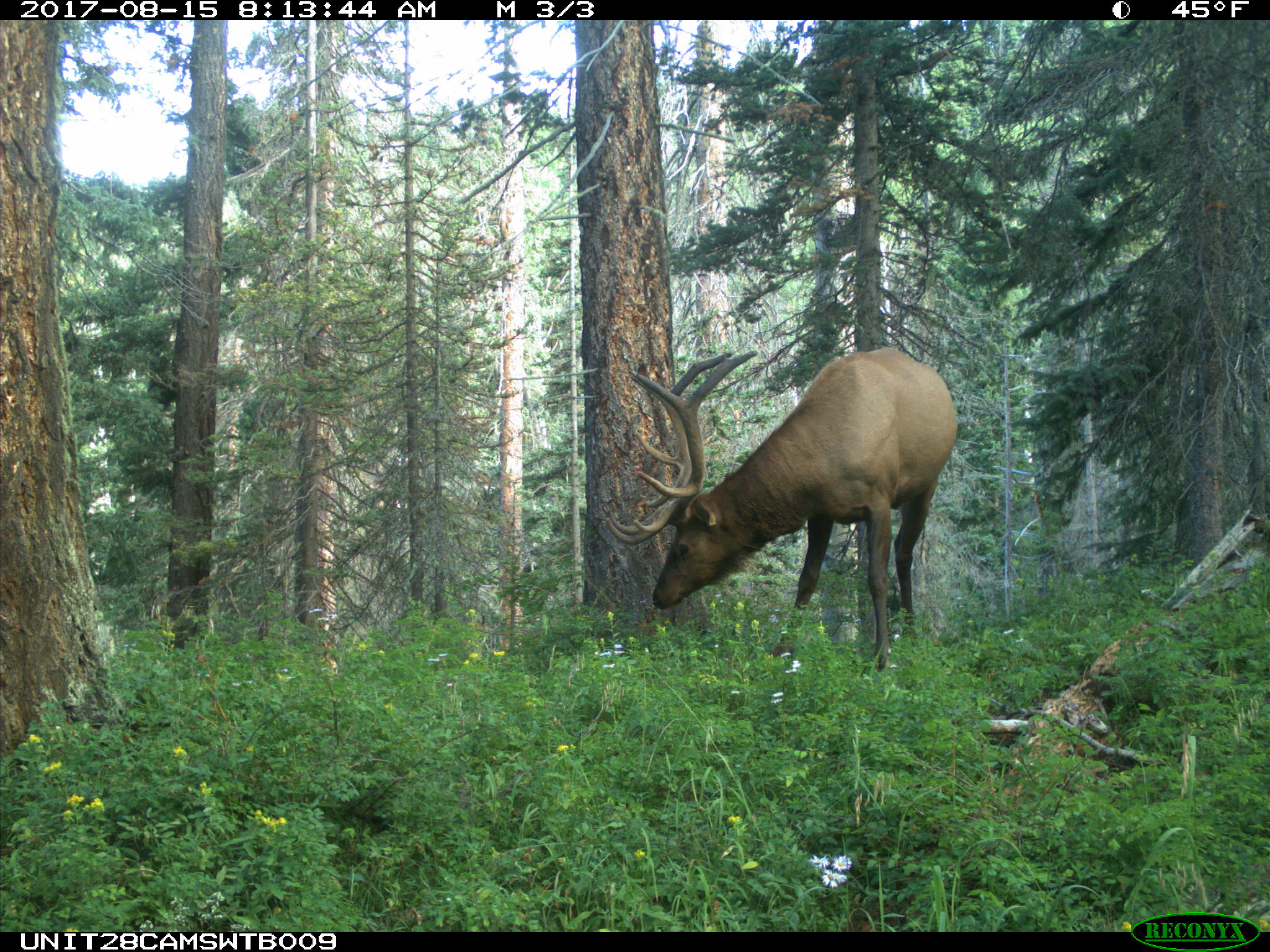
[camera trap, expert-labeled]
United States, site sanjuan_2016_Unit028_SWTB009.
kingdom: Animalia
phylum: Chordata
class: Mammalia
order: Artiodactyla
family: Cervidae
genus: Cervus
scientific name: Cervus elaphus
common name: red deer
Cervus elaphus (red deer).